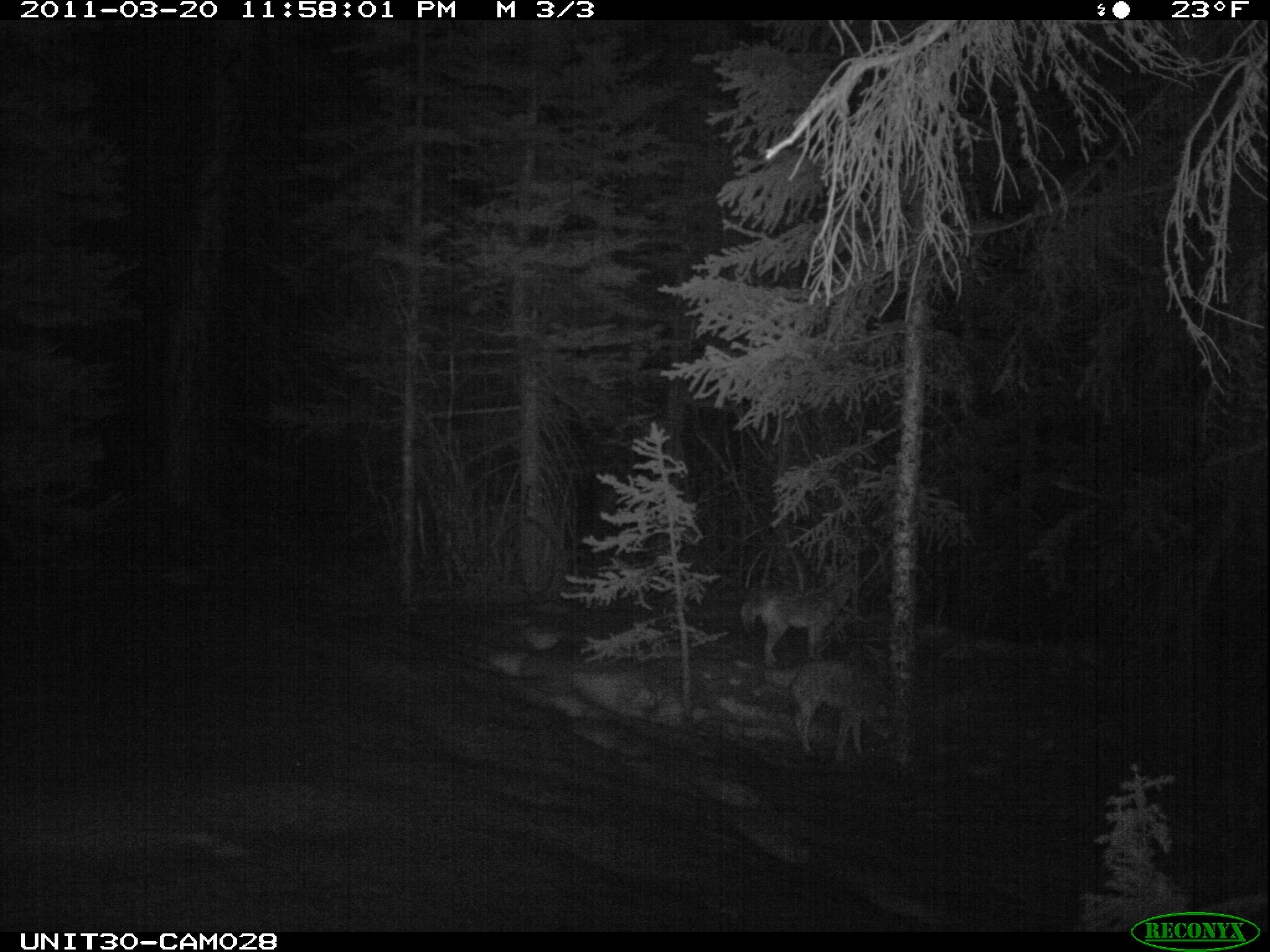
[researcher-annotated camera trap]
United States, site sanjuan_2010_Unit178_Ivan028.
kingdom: Animalia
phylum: Chordata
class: Mammalia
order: Carnivora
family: Canidae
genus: Canis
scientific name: Canis latrans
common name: coyote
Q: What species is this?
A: Canis latrans (coyote).